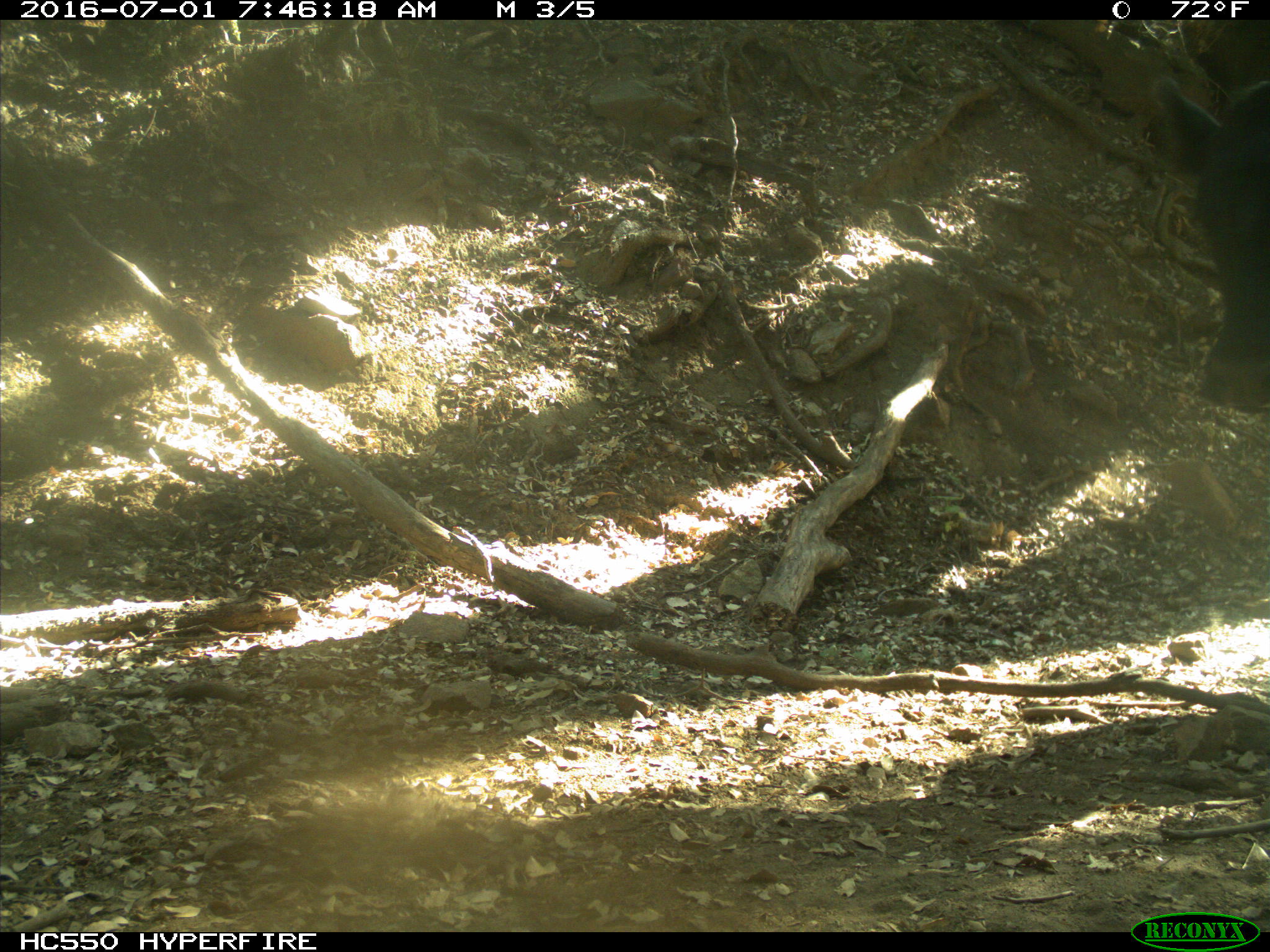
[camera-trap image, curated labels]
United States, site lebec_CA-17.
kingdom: Animalia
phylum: Chordata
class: Mammalia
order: Artiodactyla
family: Bovidae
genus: Bos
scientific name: Bos taurus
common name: domestic cow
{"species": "Bos taurus (domestic cow)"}